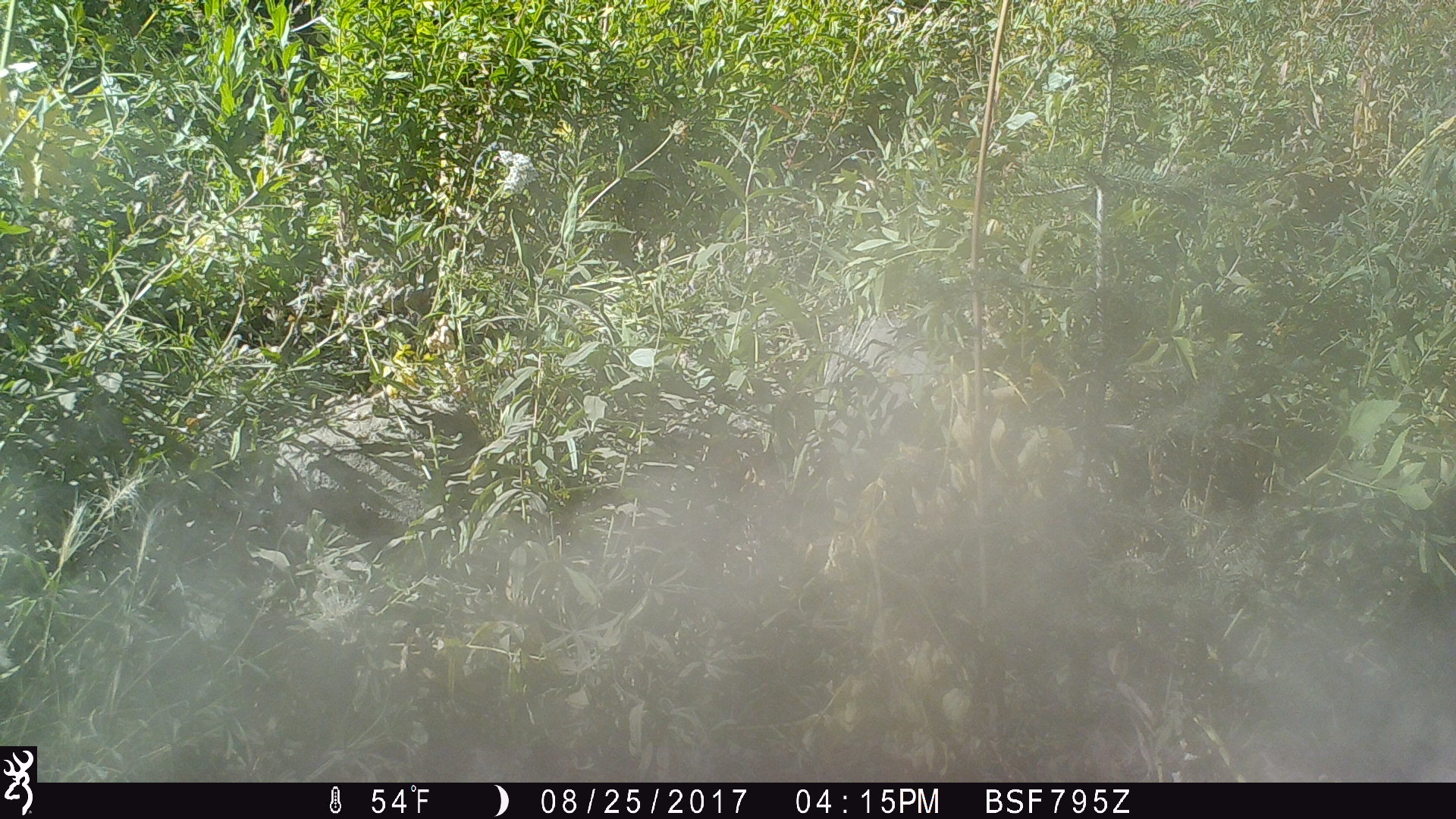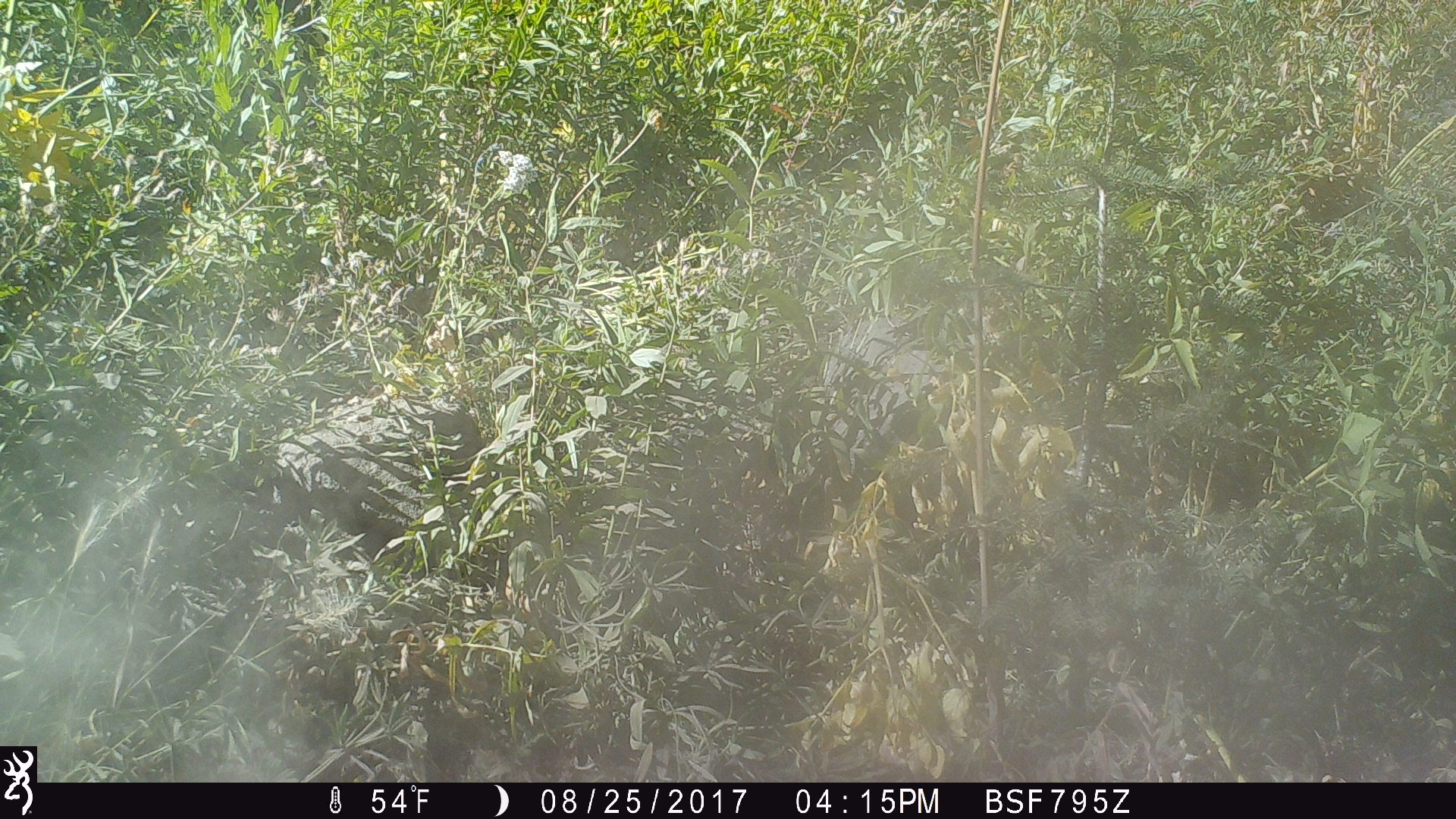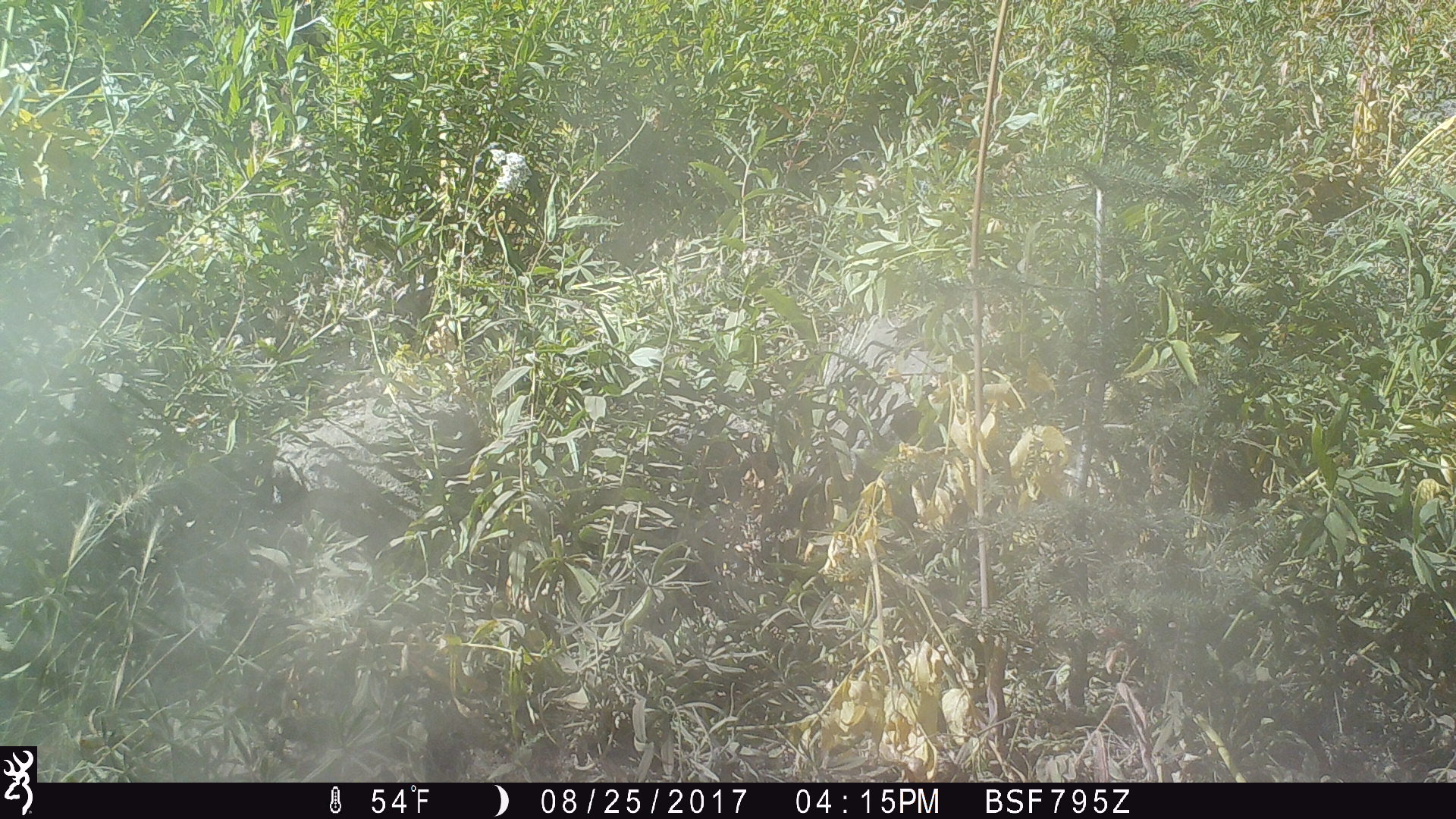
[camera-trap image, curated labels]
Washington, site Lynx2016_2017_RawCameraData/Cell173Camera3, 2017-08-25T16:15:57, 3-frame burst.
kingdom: Animalia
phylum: Chordata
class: Mammalia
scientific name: Mammalia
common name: small mammal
Small mammal (Mammalia). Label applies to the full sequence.